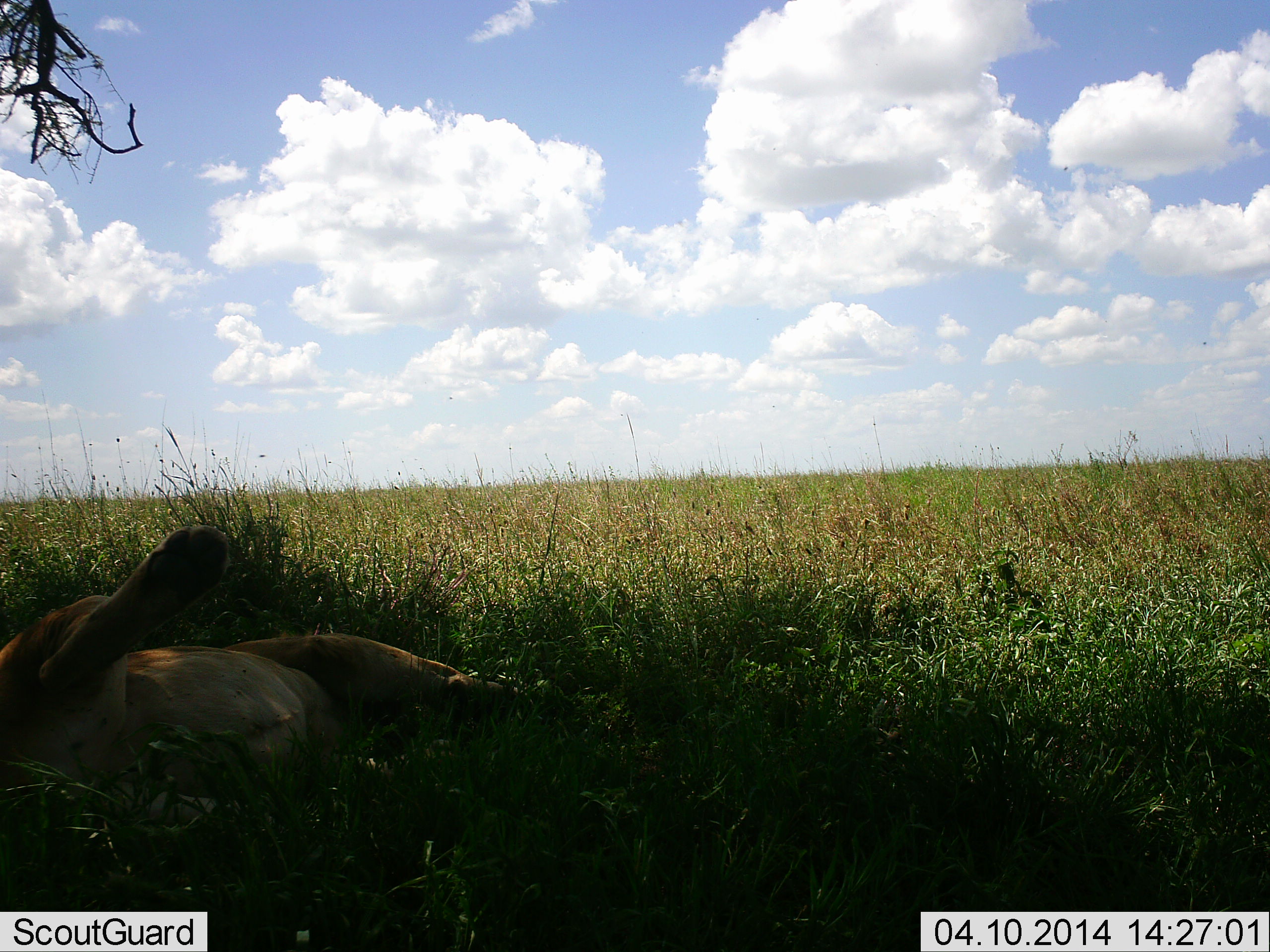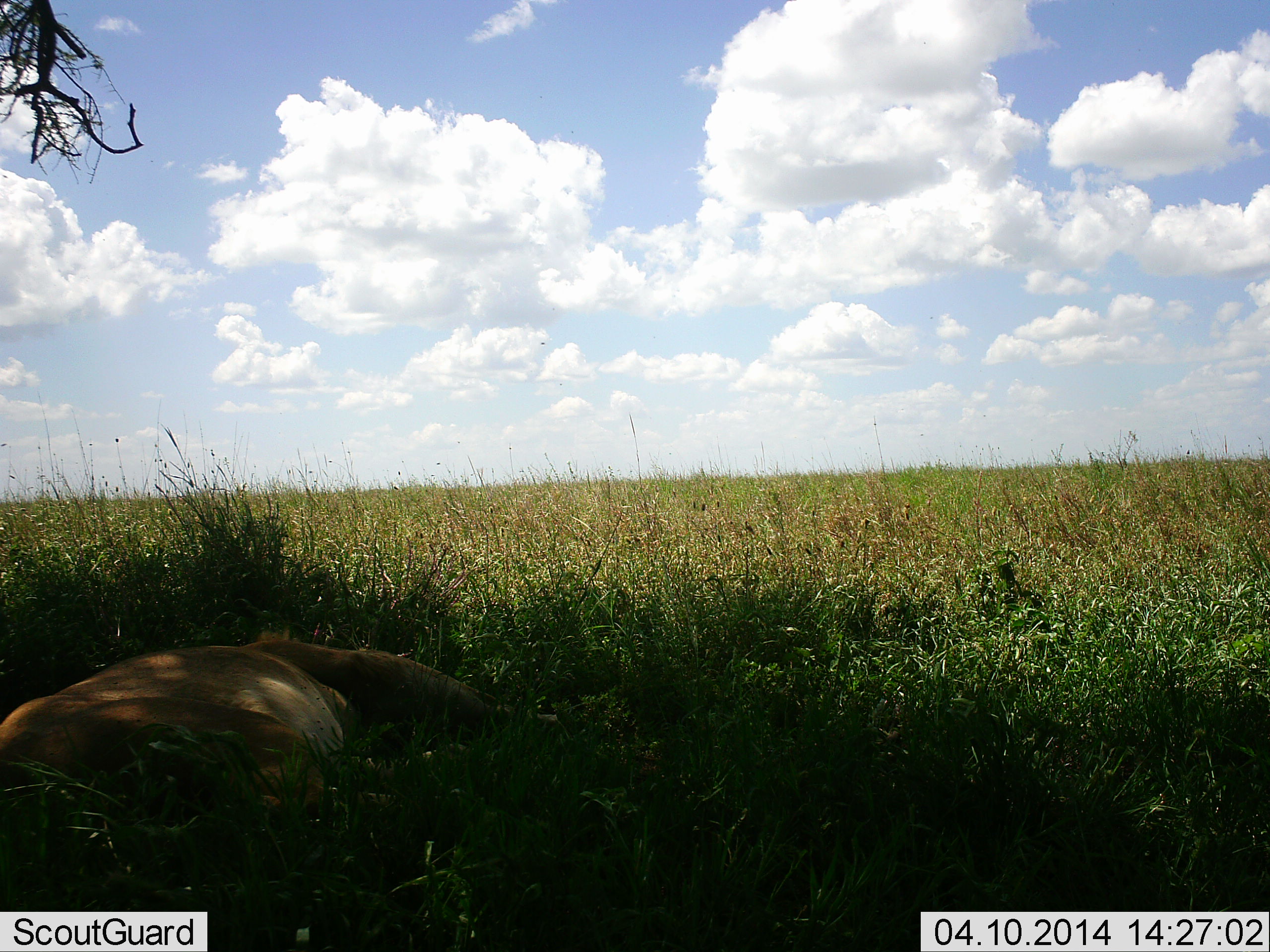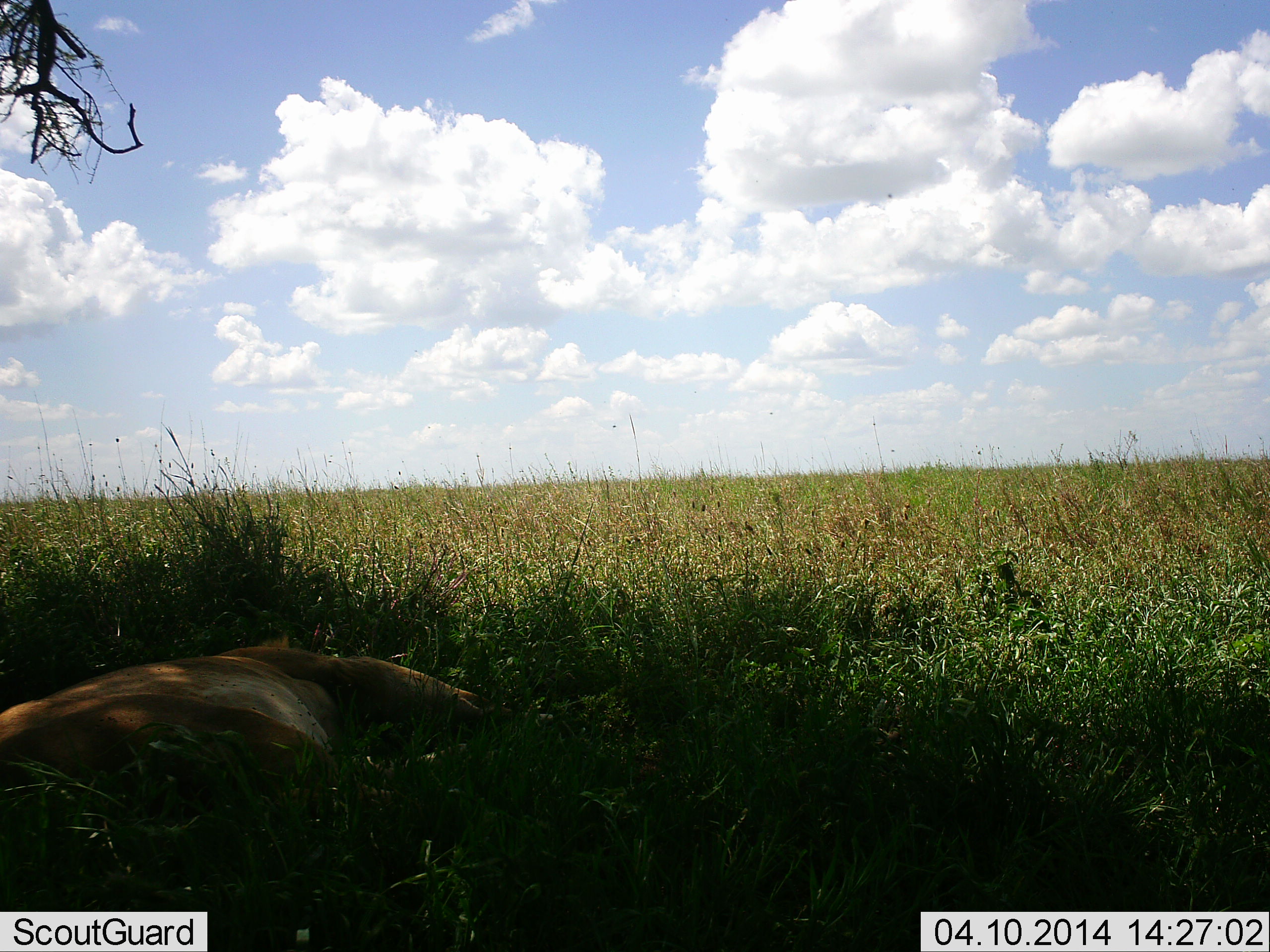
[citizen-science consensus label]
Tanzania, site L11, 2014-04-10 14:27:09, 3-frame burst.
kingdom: Animalia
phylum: Chordata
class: Mammalia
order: Carnivora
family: Felidae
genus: Panthera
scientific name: Panthera leo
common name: lion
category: lionfemale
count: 1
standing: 0%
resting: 100%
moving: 0%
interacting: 0%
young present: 0%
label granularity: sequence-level